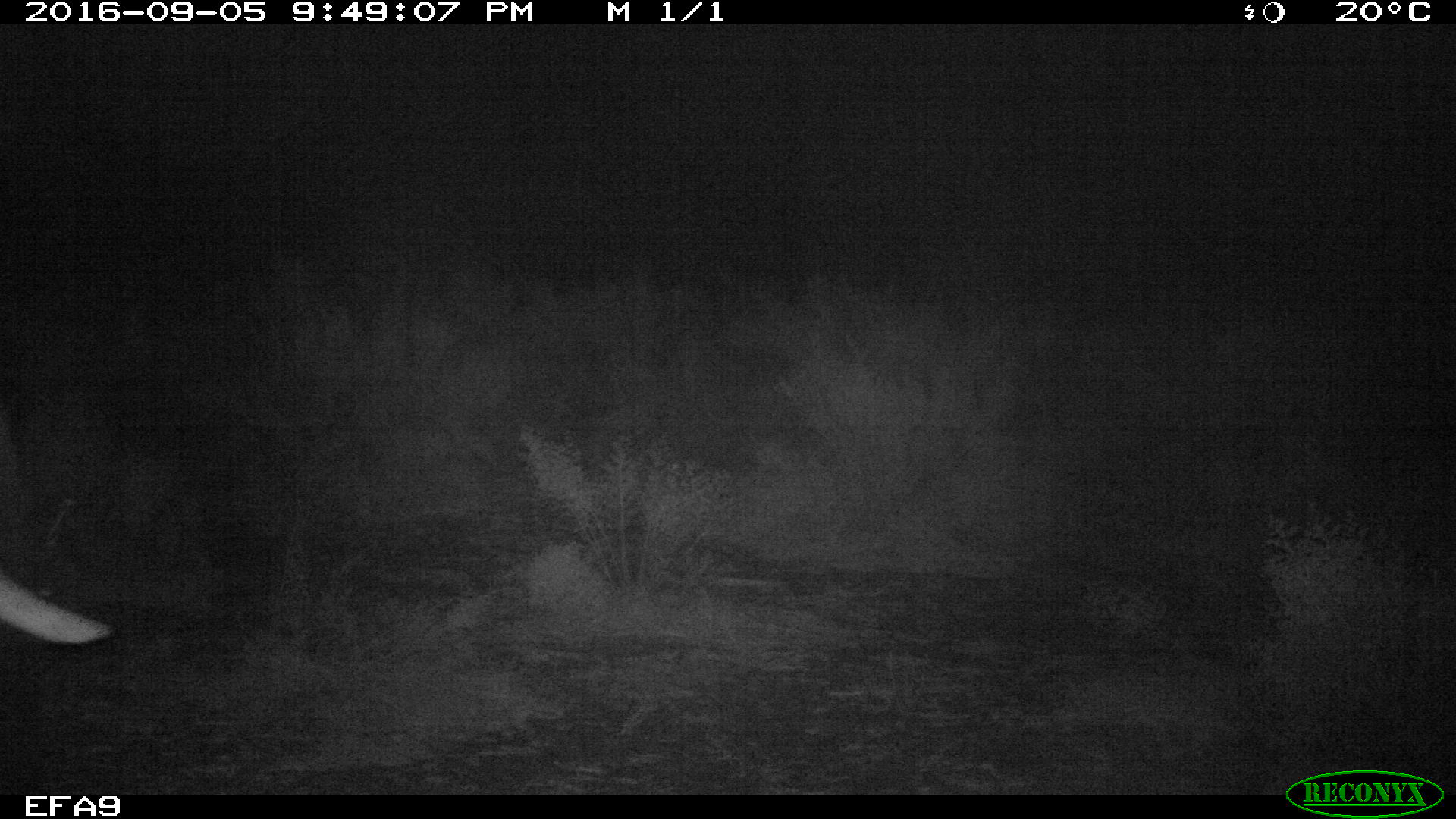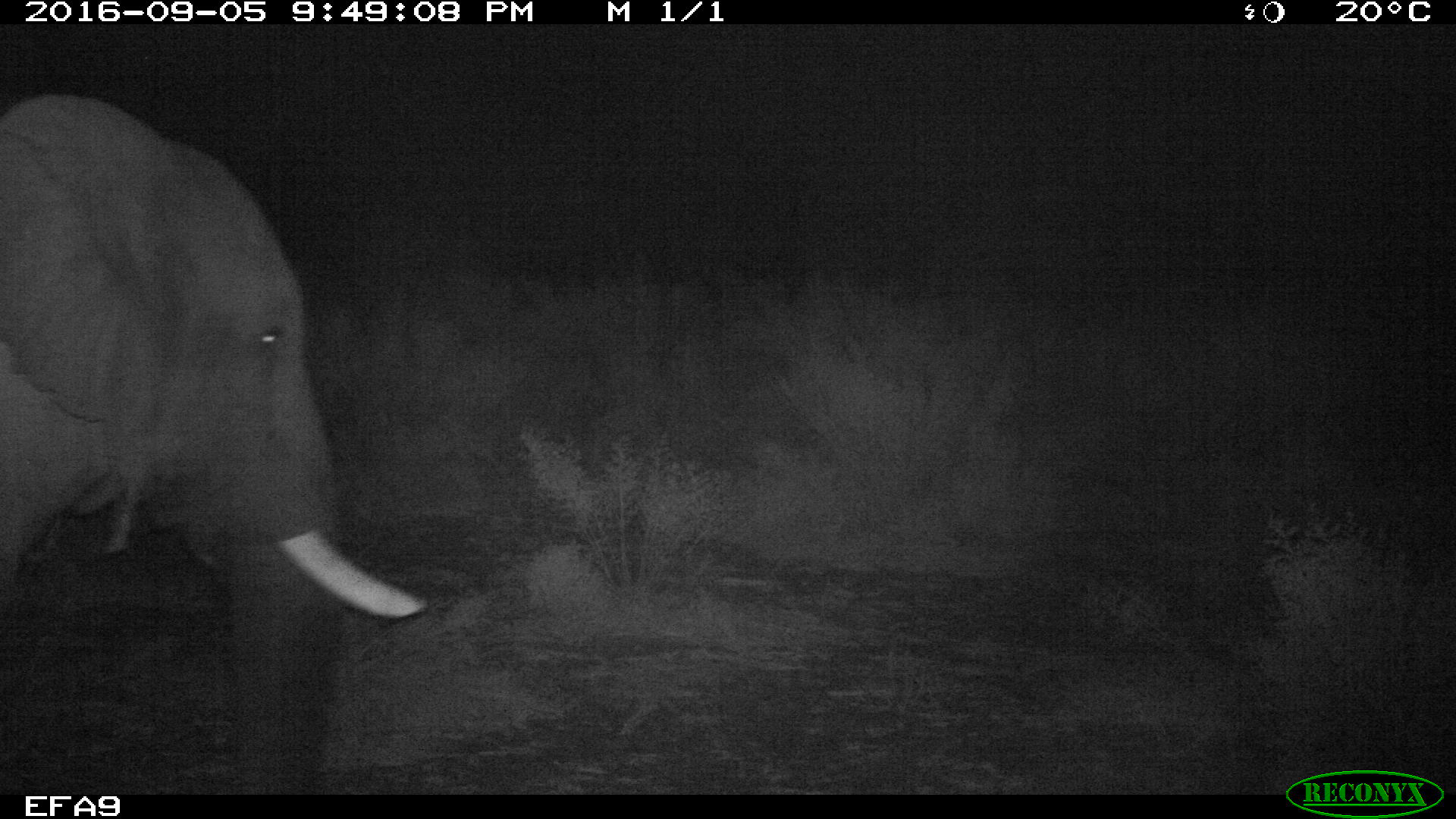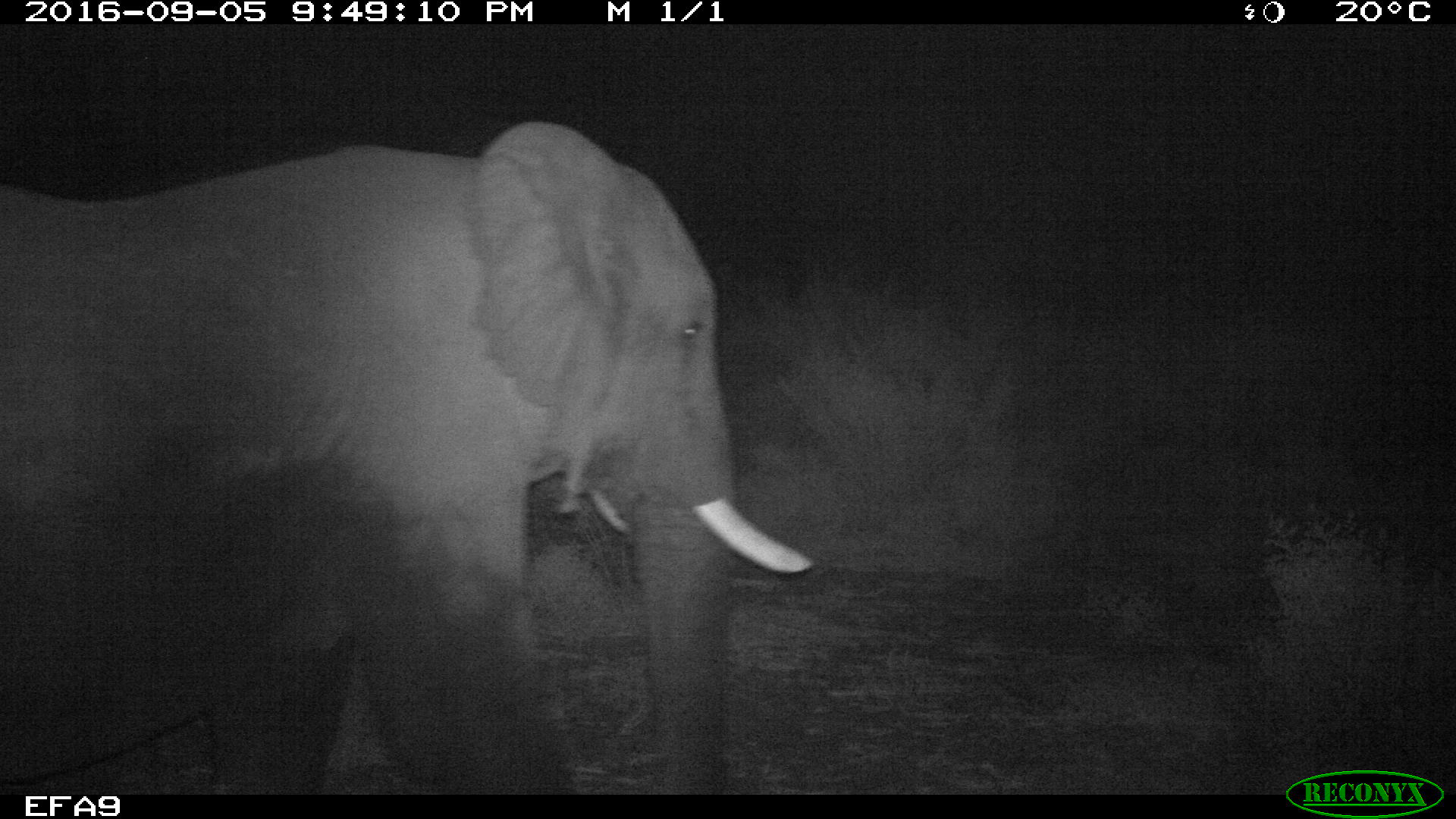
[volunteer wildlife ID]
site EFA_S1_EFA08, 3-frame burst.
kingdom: Animalia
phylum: Chordata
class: Mammalia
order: Proboscidea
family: Elephantidae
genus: Loxodonta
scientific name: Loxodonta africana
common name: african bush elephant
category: elephant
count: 1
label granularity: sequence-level